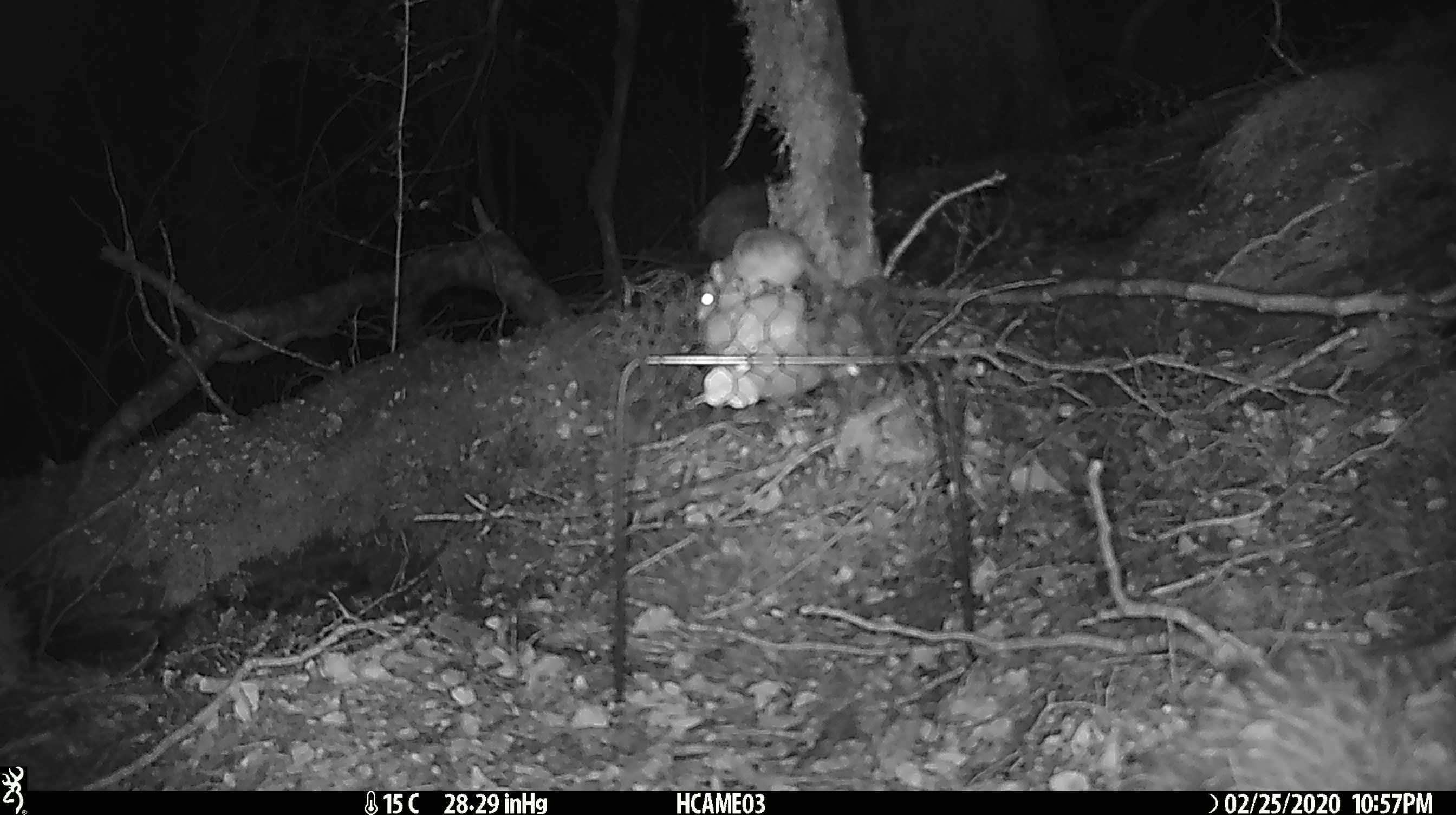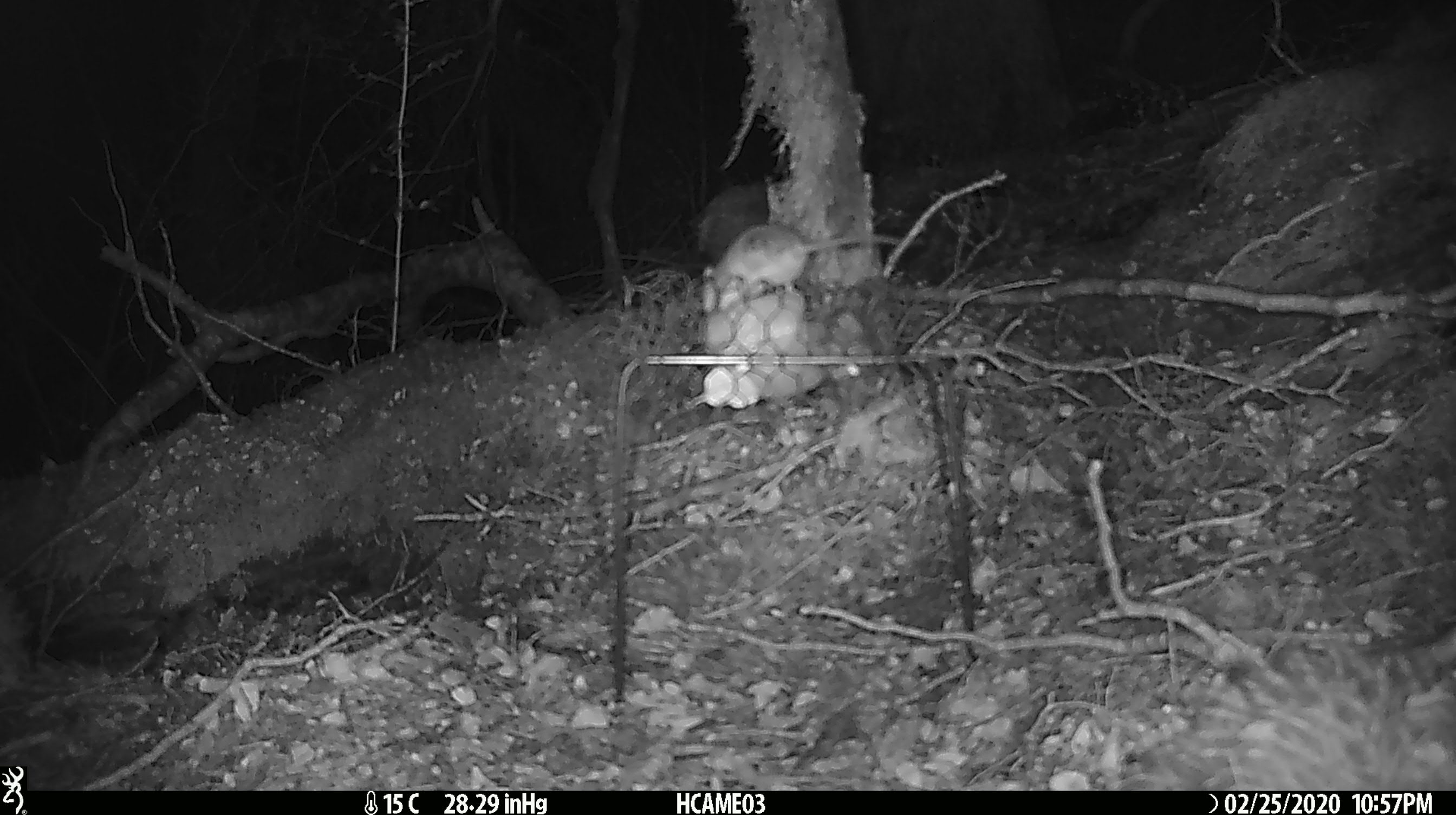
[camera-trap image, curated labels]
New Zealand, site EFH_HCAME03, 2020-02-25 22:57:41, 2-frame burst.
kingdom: Animalia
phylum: Chordata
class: Mammalia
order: Rodentia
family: Muridae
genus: Mus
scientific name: Mus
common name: mouse